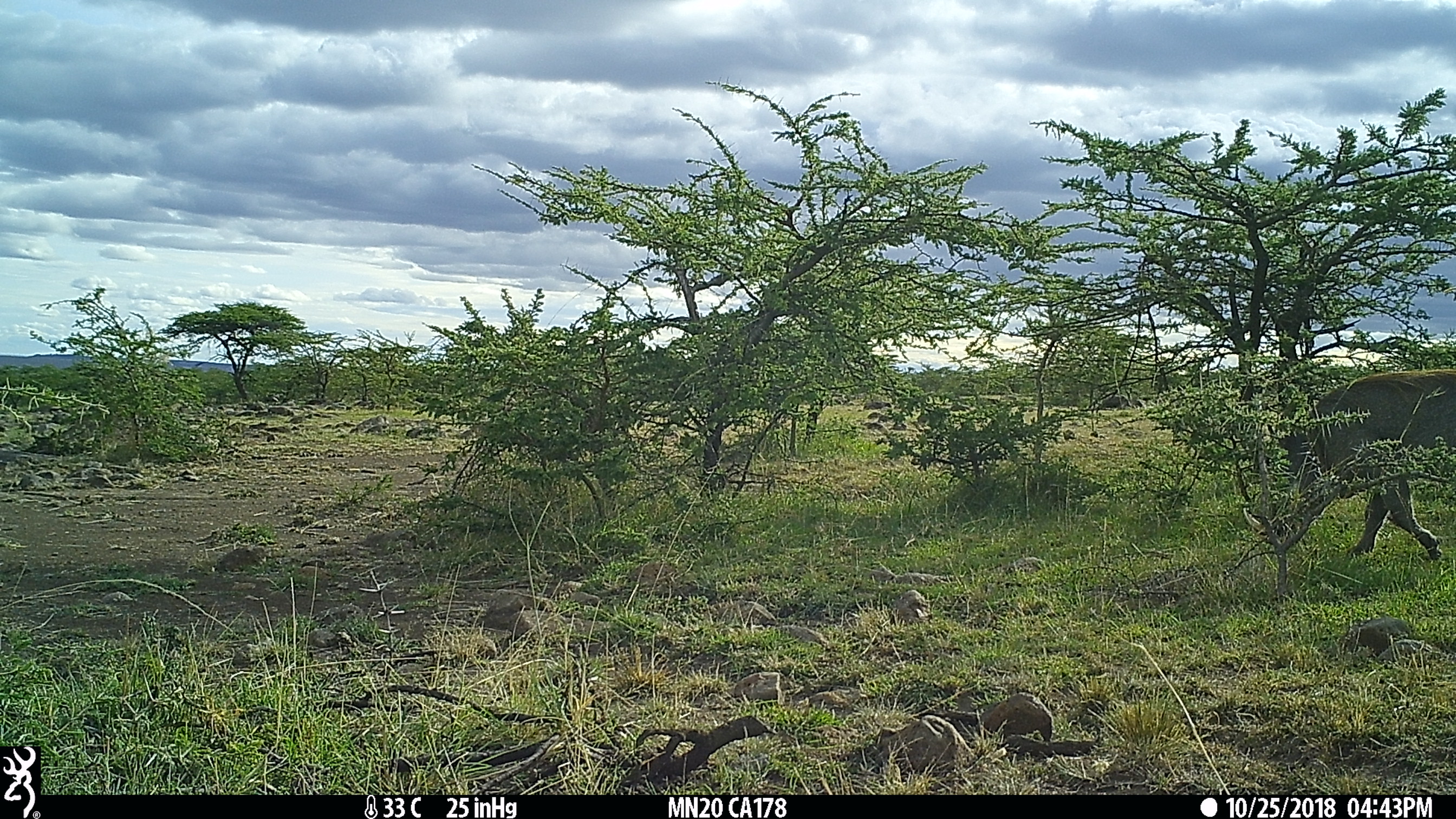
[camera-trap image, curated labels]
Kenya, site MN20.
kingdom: Animalia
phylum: Chordata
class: Mammalia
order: Artiodactyla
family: Suidae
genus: Phacochoerus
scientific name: Phacochoerus africanus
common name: common warthog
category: warthog